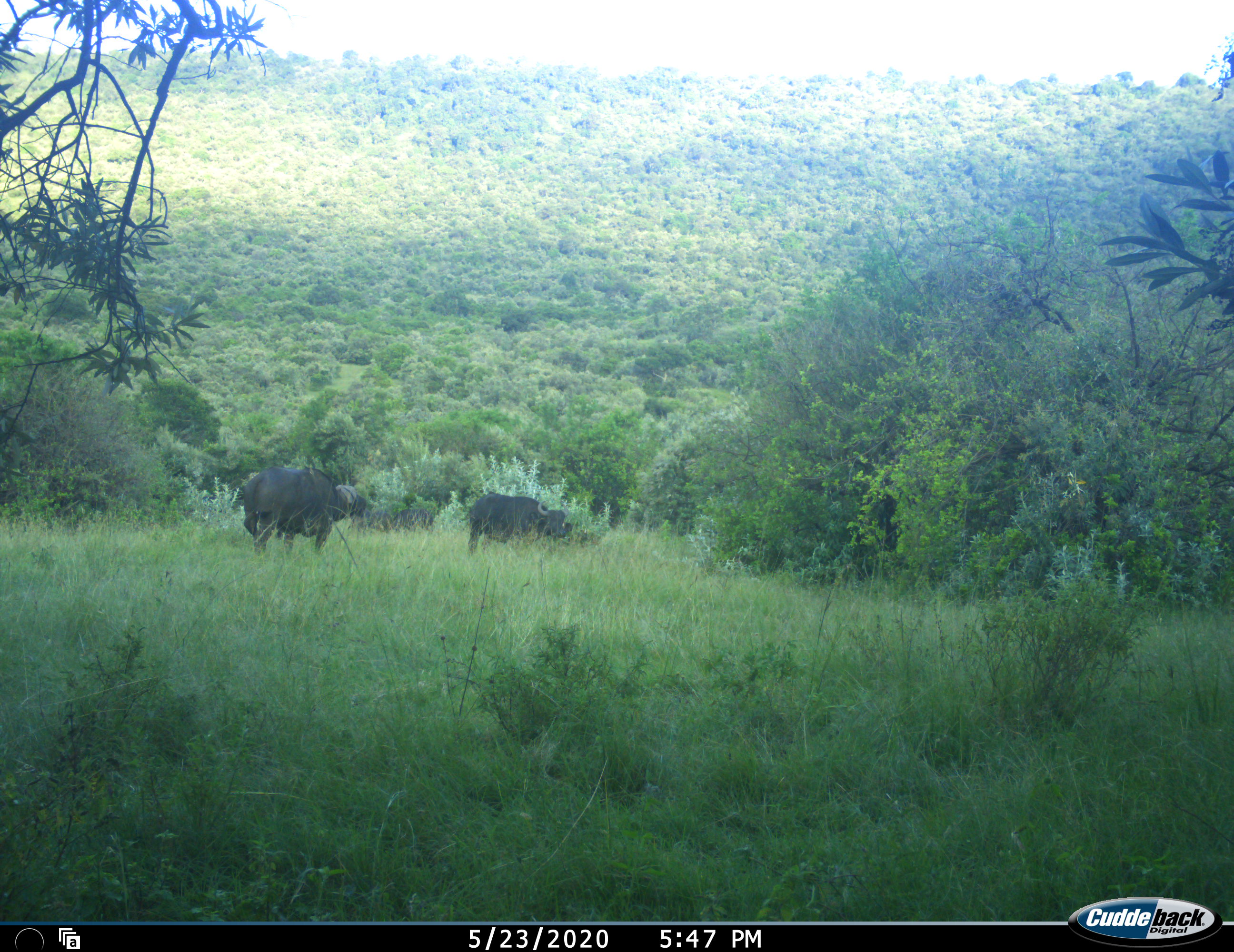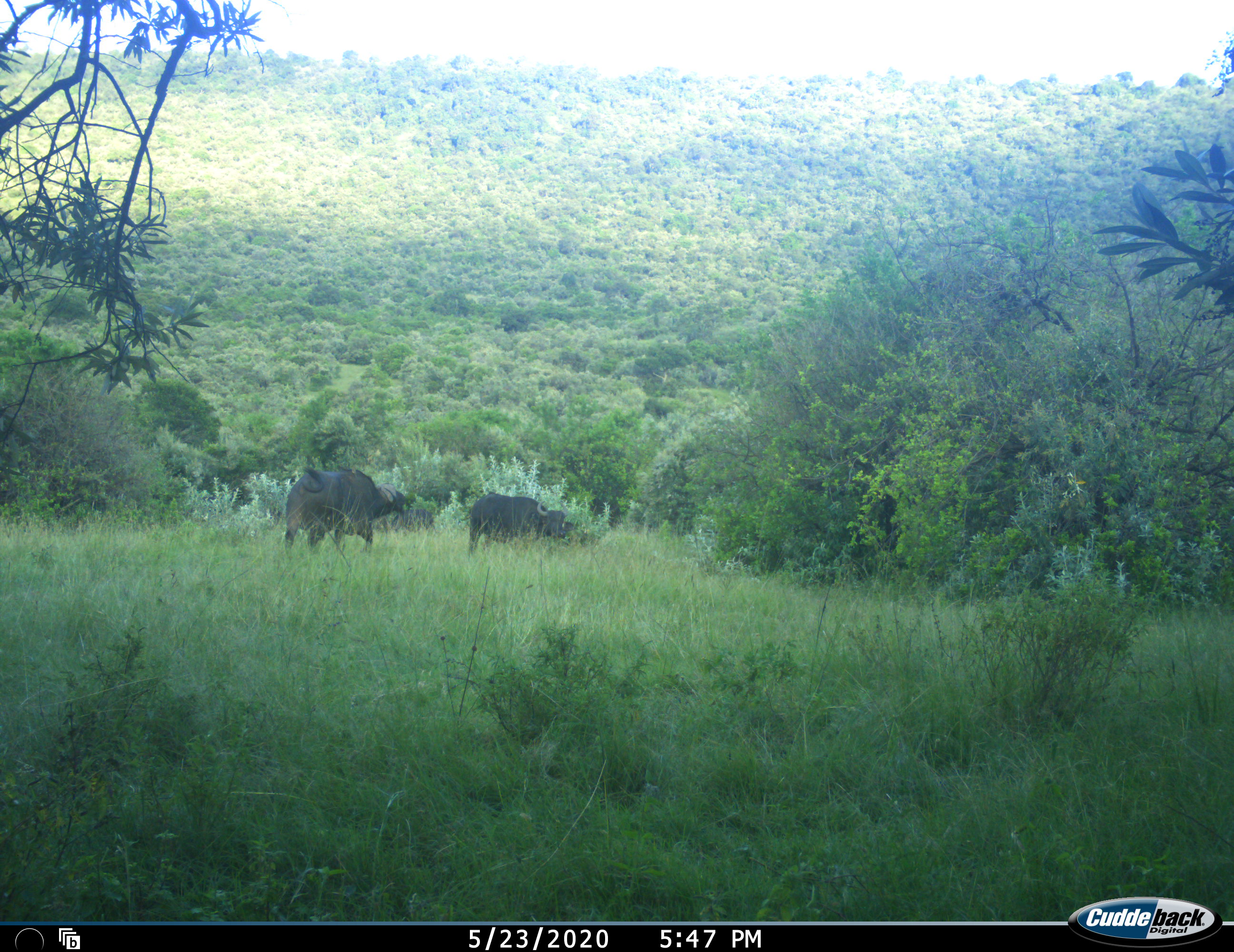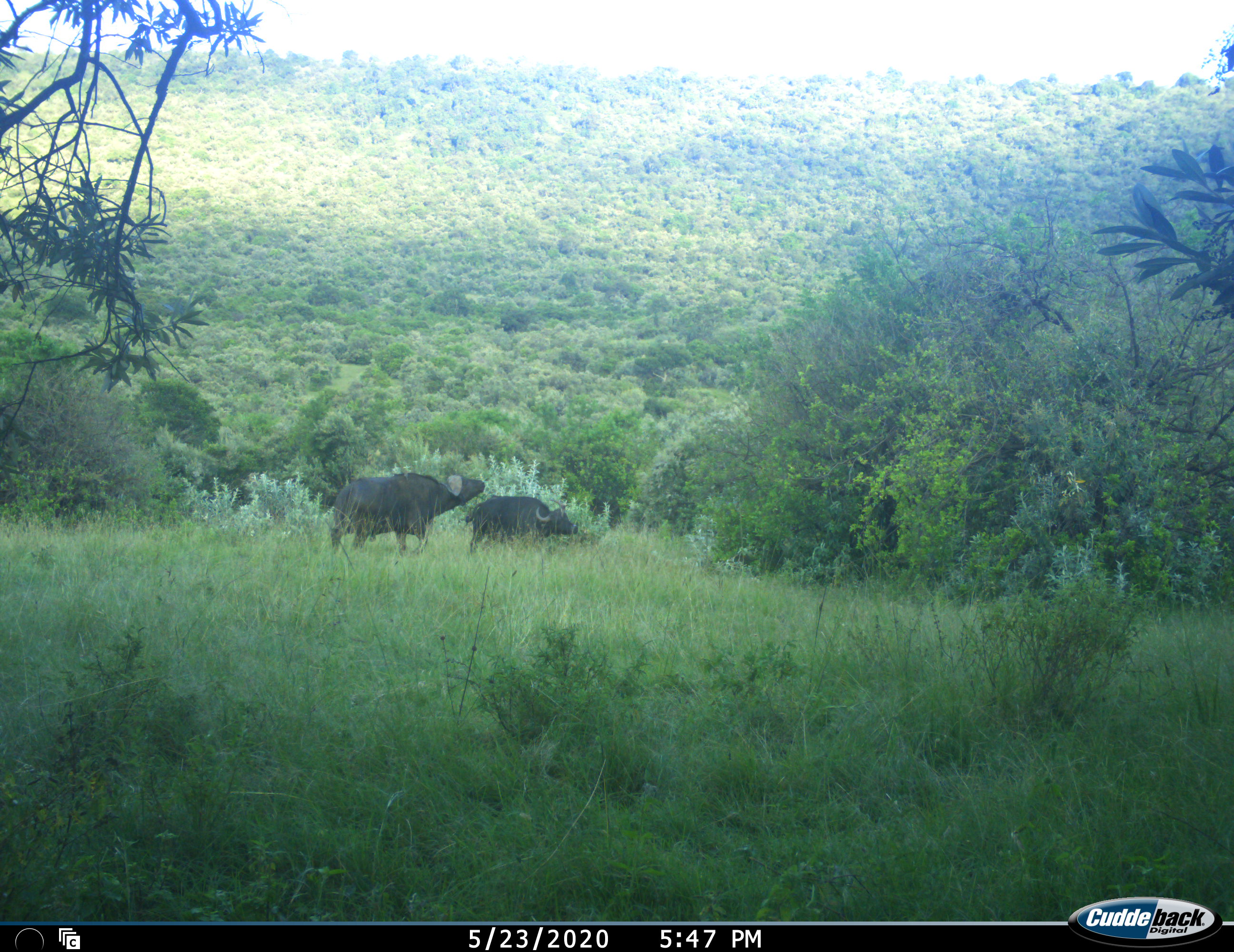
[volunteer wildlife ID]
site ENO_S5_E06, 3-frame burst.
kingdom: Animalia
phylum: Chordata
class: Mammalia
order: Artiodactyla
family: Bovidae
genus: Syncerus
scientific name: Syncerus caffer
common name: african buffalo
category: buffalo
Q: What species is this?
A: Buffalo (african buffalo) (Syncerus caffer).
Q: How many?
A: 2.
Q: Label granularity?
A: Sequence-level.